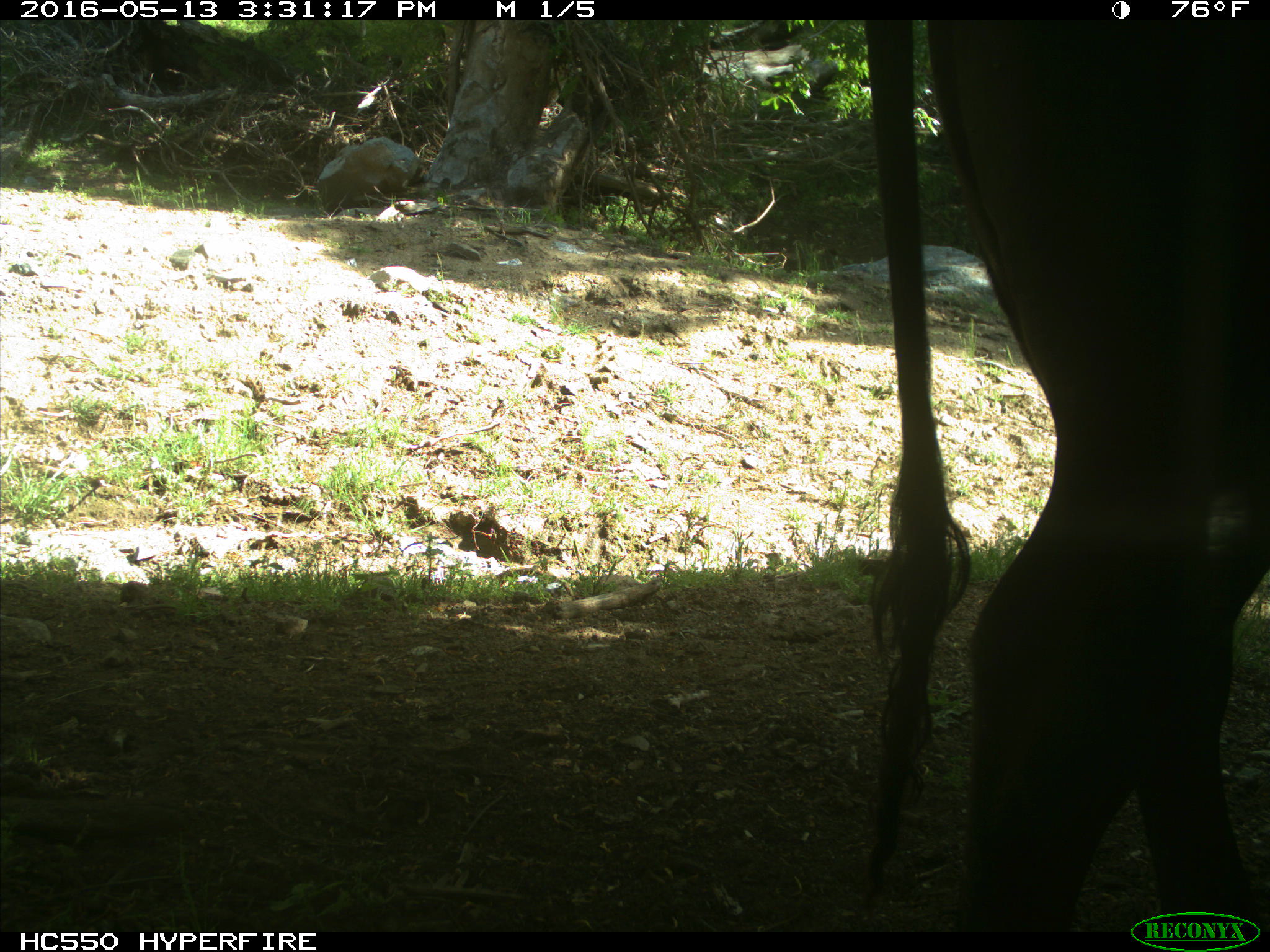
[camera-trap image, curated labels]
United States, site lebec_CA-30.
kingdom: Animalia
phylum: Chordata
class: Mammalia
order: Artiodactyla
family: Bovidae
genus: Bos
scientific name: Bos taurus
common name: domestic cow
Bos taurus (domestic cow).